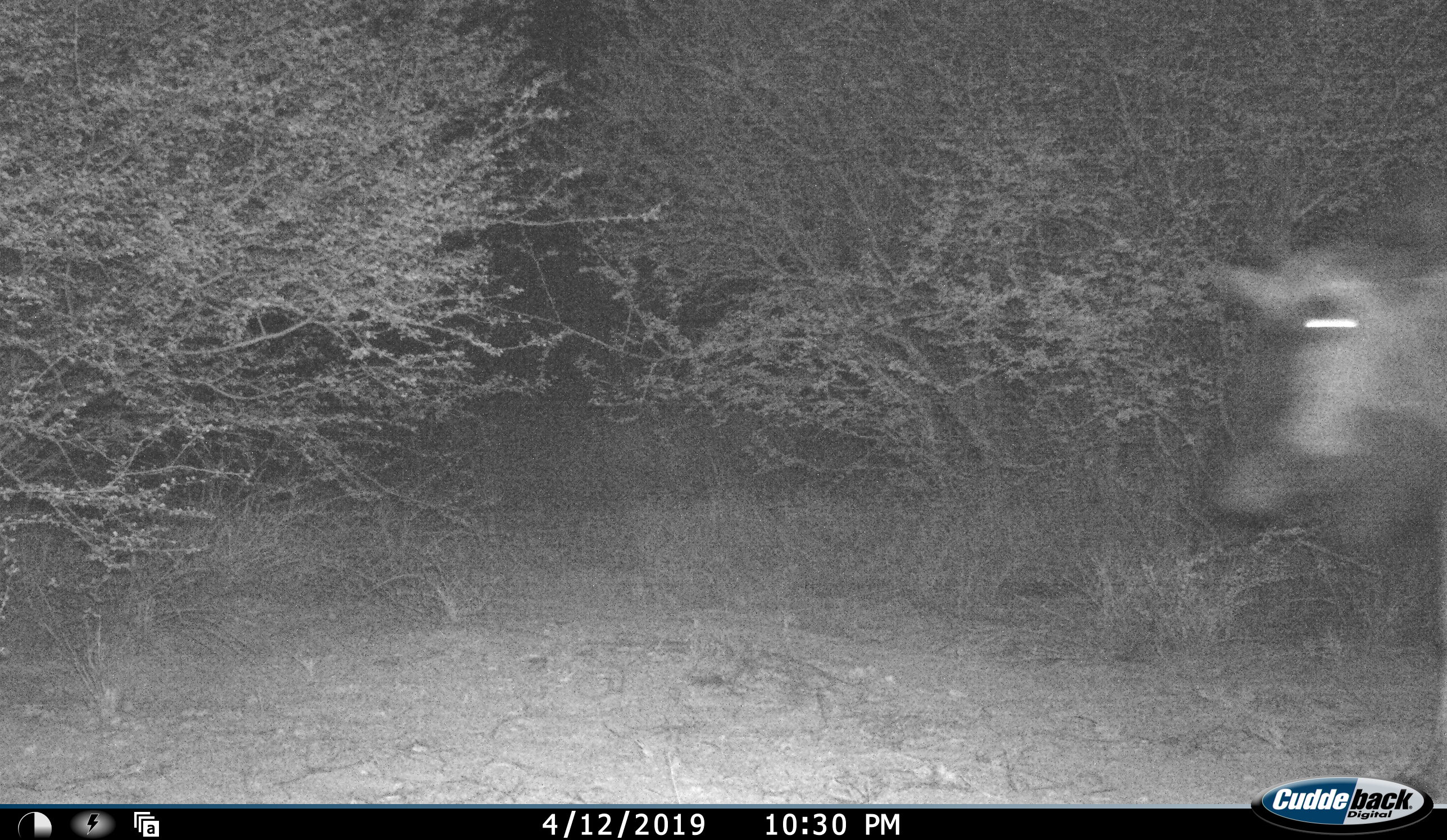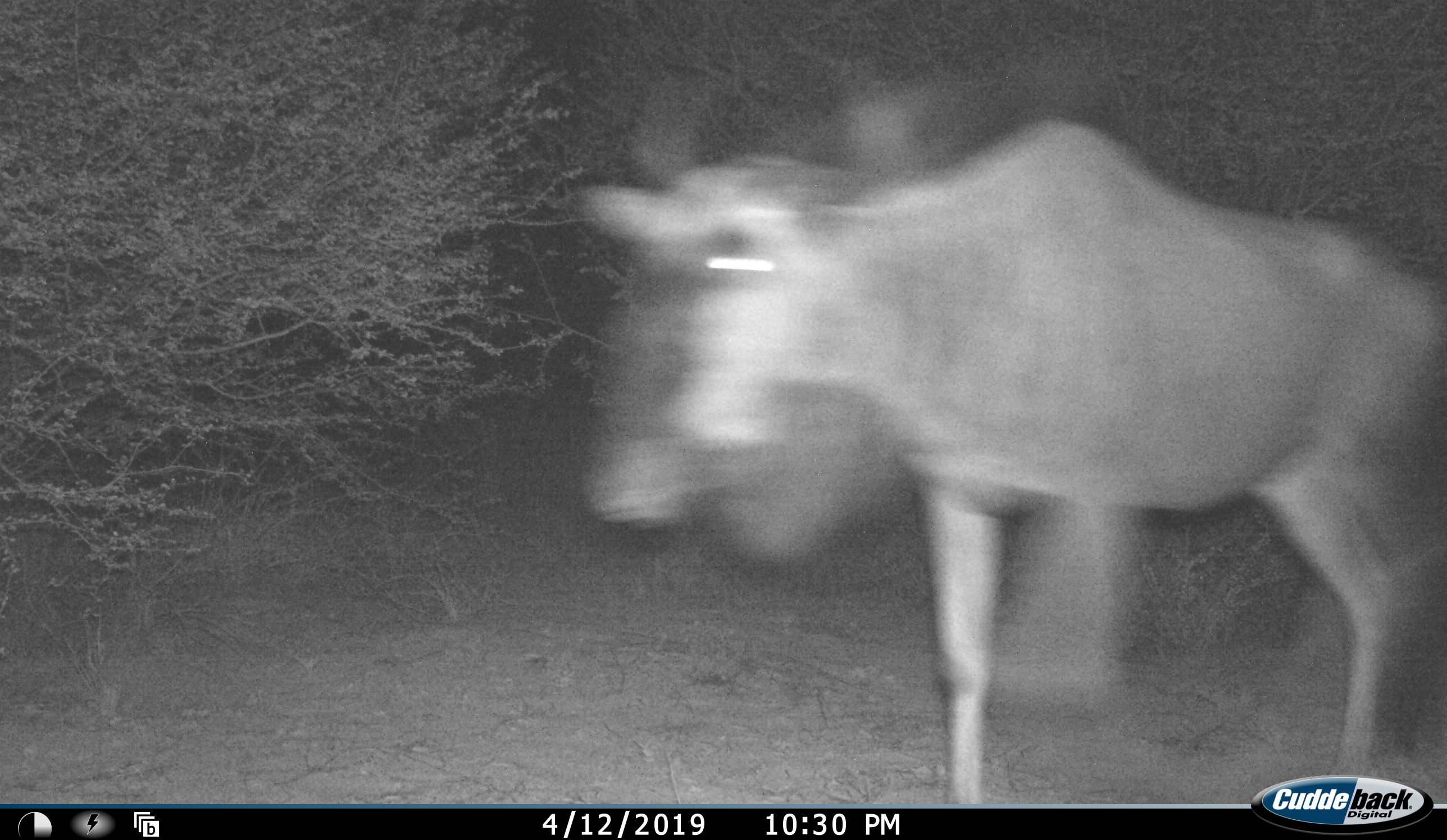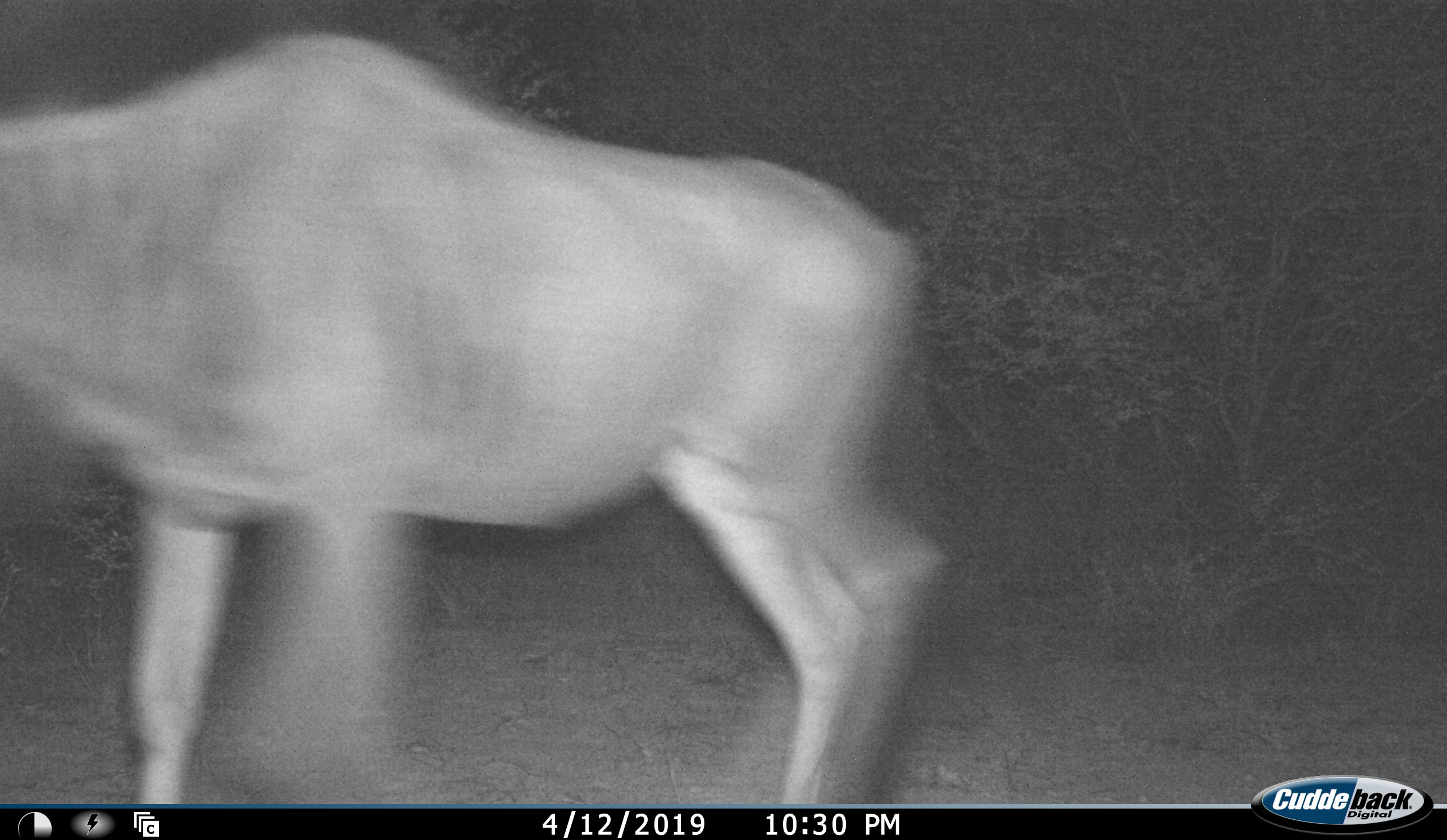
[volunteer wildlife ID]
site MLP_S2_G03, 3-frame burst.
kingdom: Animalia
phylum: Chordata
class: Mammalia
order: Artiodactyla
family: Bovidae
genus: Connochaetes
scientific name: Connochaetes taurinus taurinus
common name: blue wildebeest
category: wildebeestblue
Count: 1.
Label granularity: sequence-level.